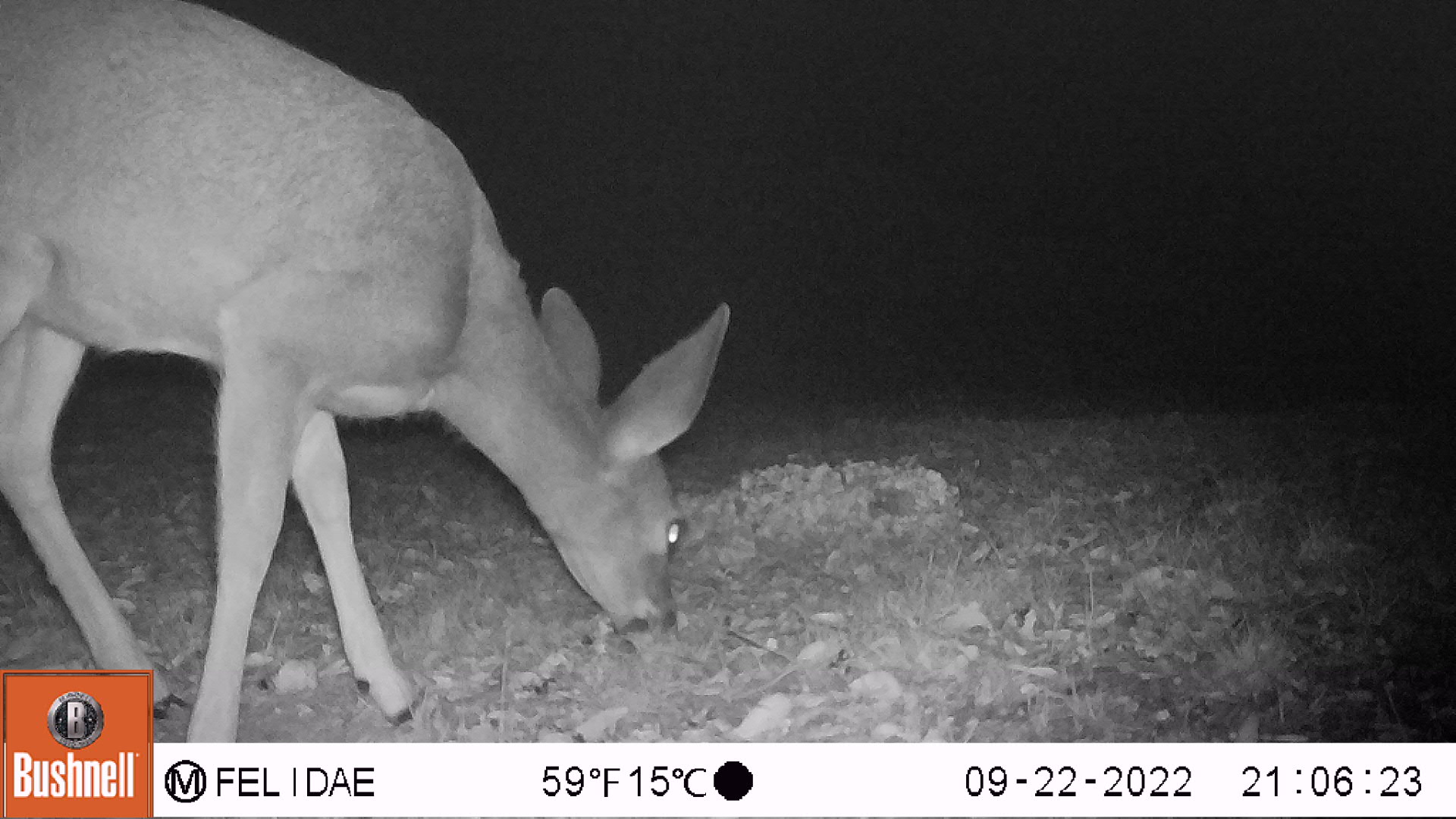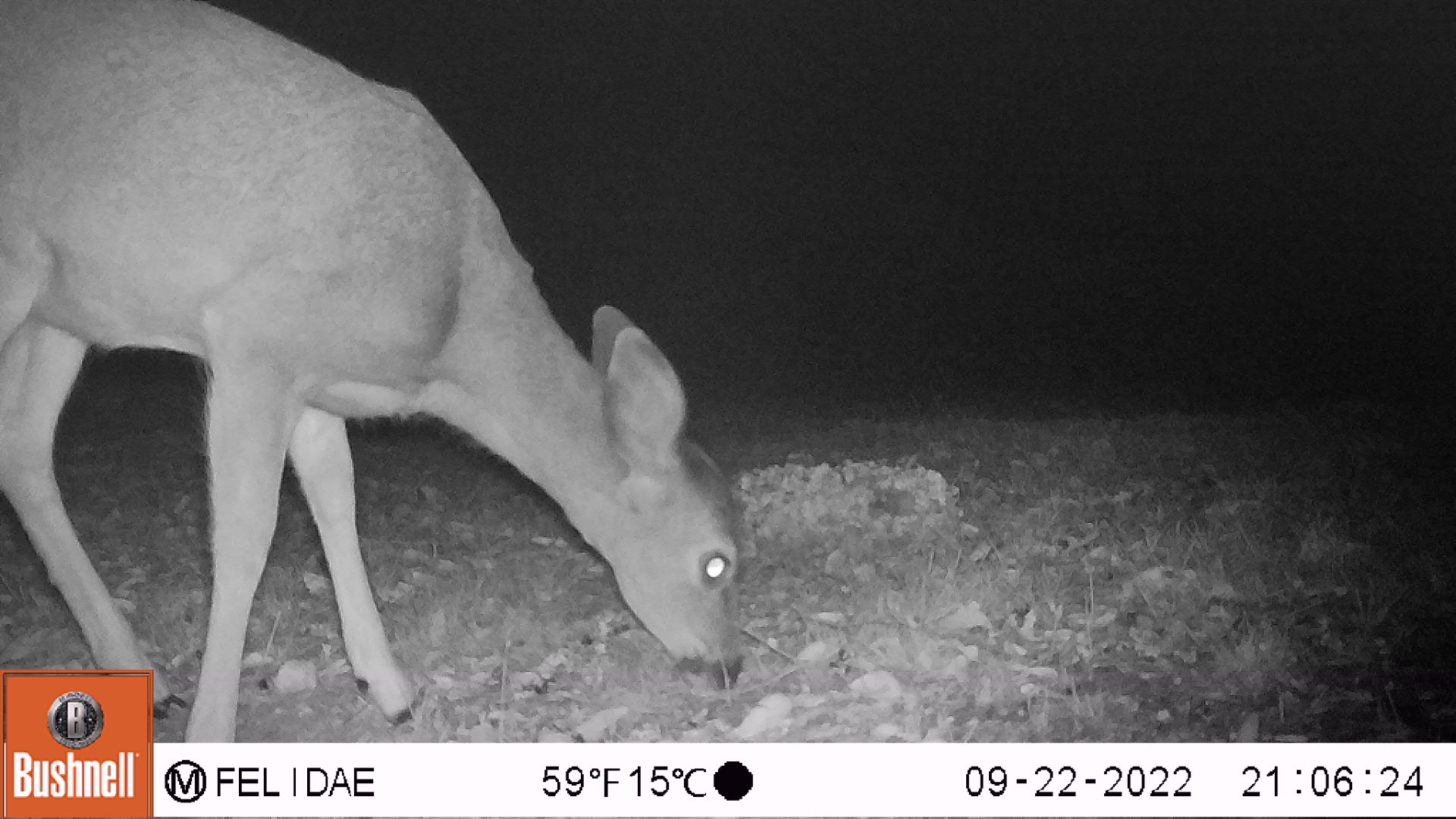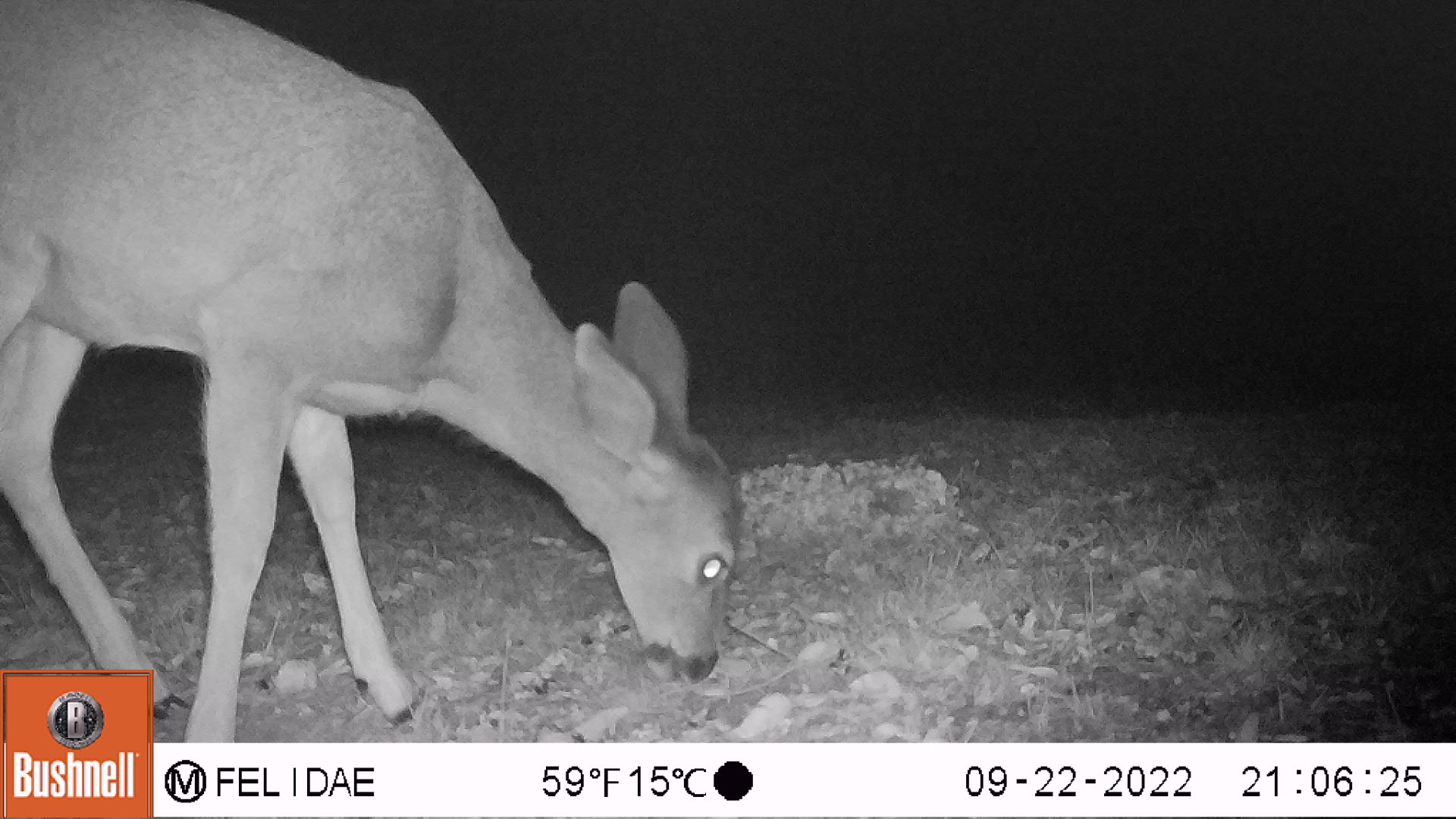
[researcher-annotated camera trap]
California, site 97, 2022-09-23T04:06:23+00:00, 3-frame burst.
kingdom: Animalia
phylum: Chordata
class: Mammalia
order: Artiodactyla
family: Cervidae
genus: Odocoileus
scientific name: Odocoileus hemionus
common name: mule deer